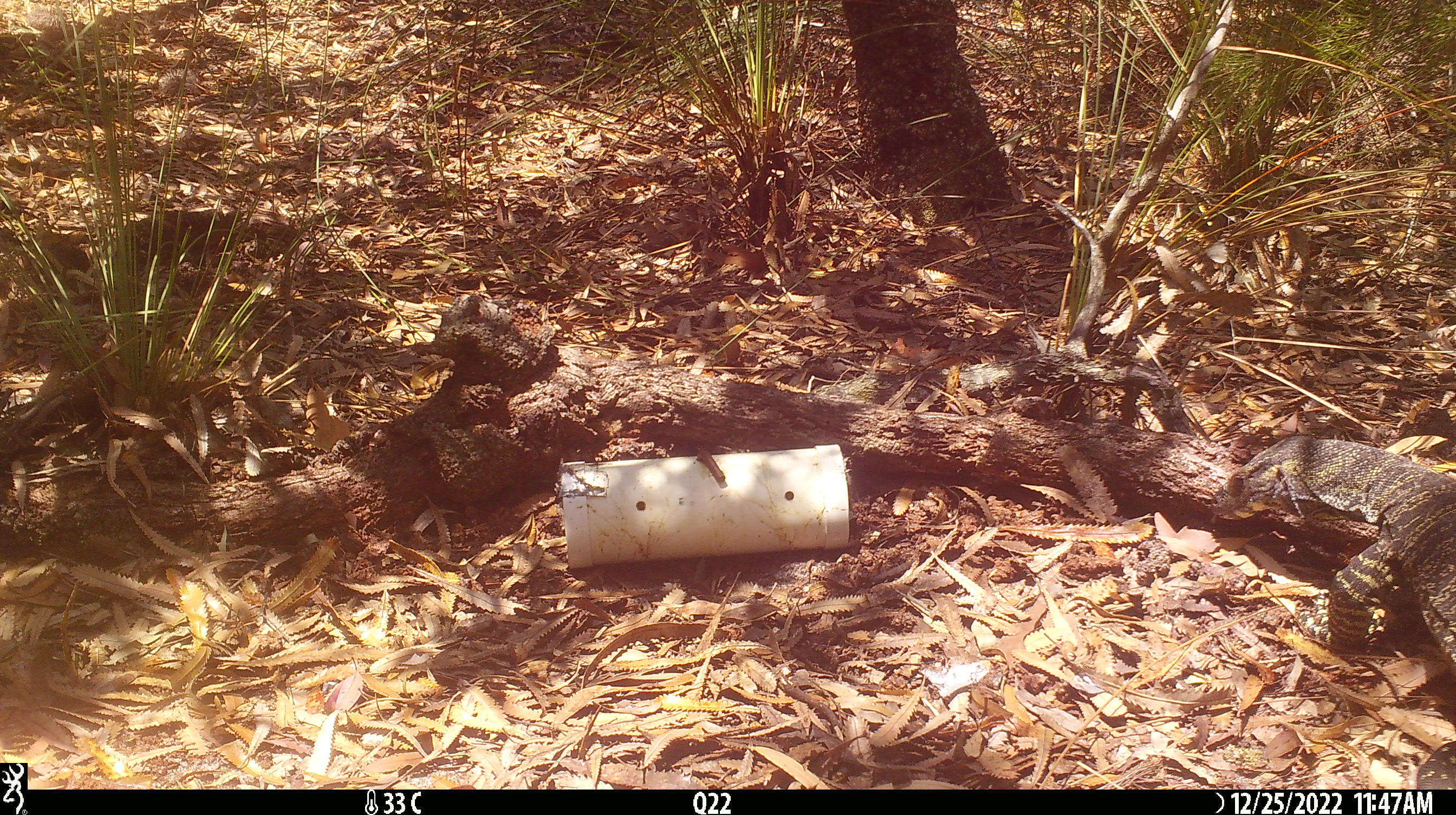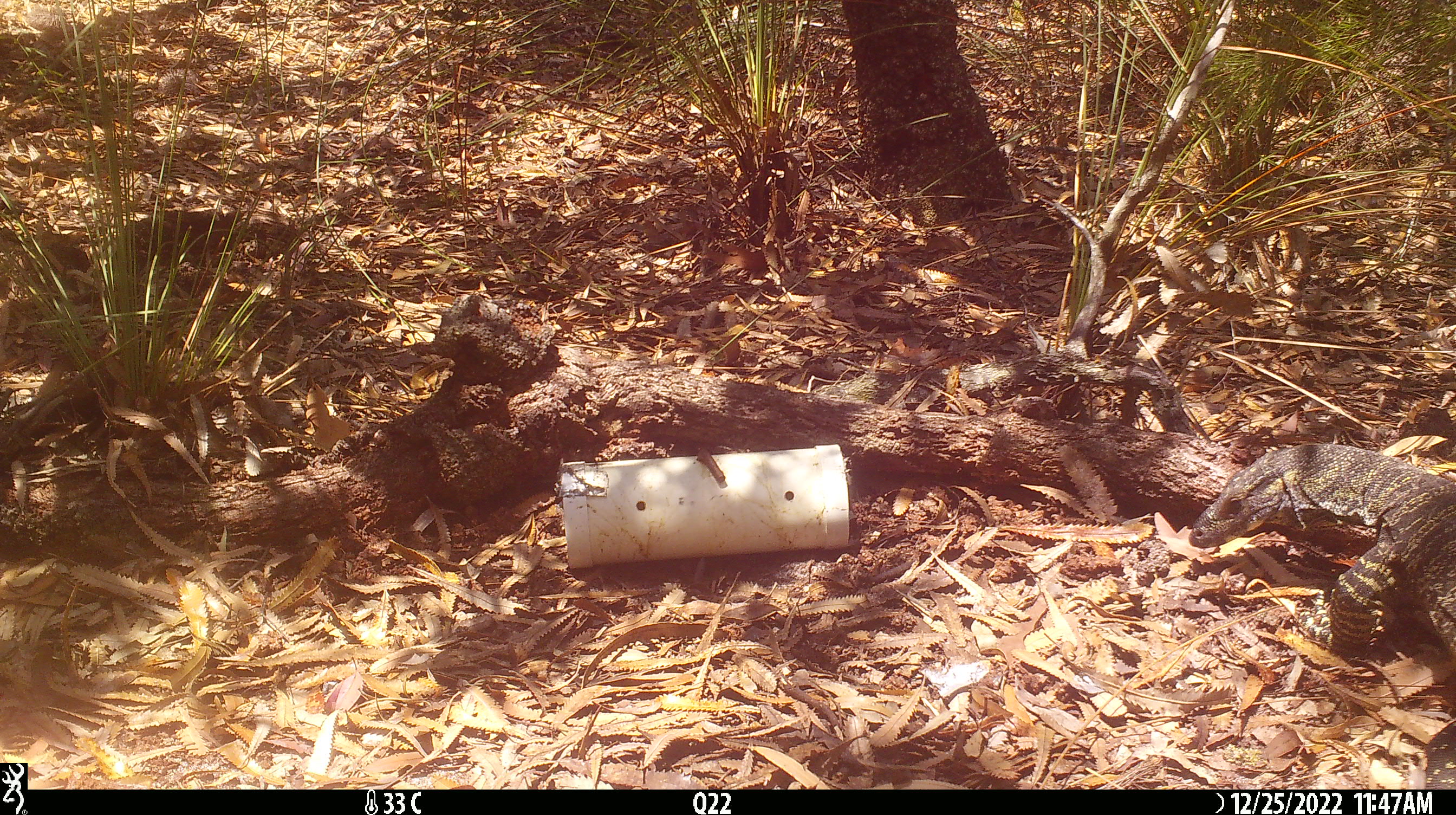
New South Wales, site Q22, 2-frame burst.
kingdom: Animalia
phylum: Chordata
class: Reptilia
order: Squamata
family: Varanidae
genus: Varanus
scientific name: Varanus varius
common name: lace monitor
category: goanna